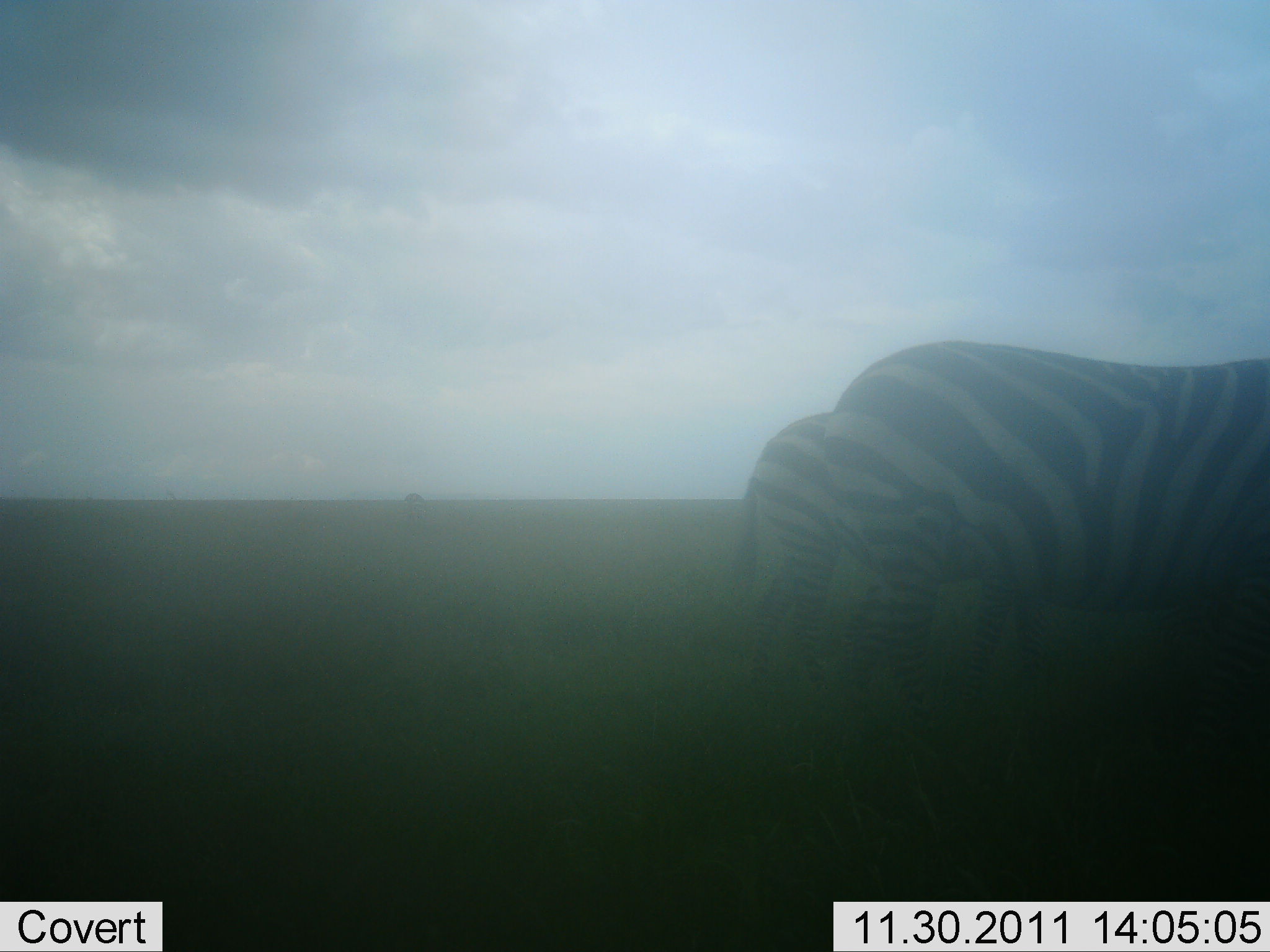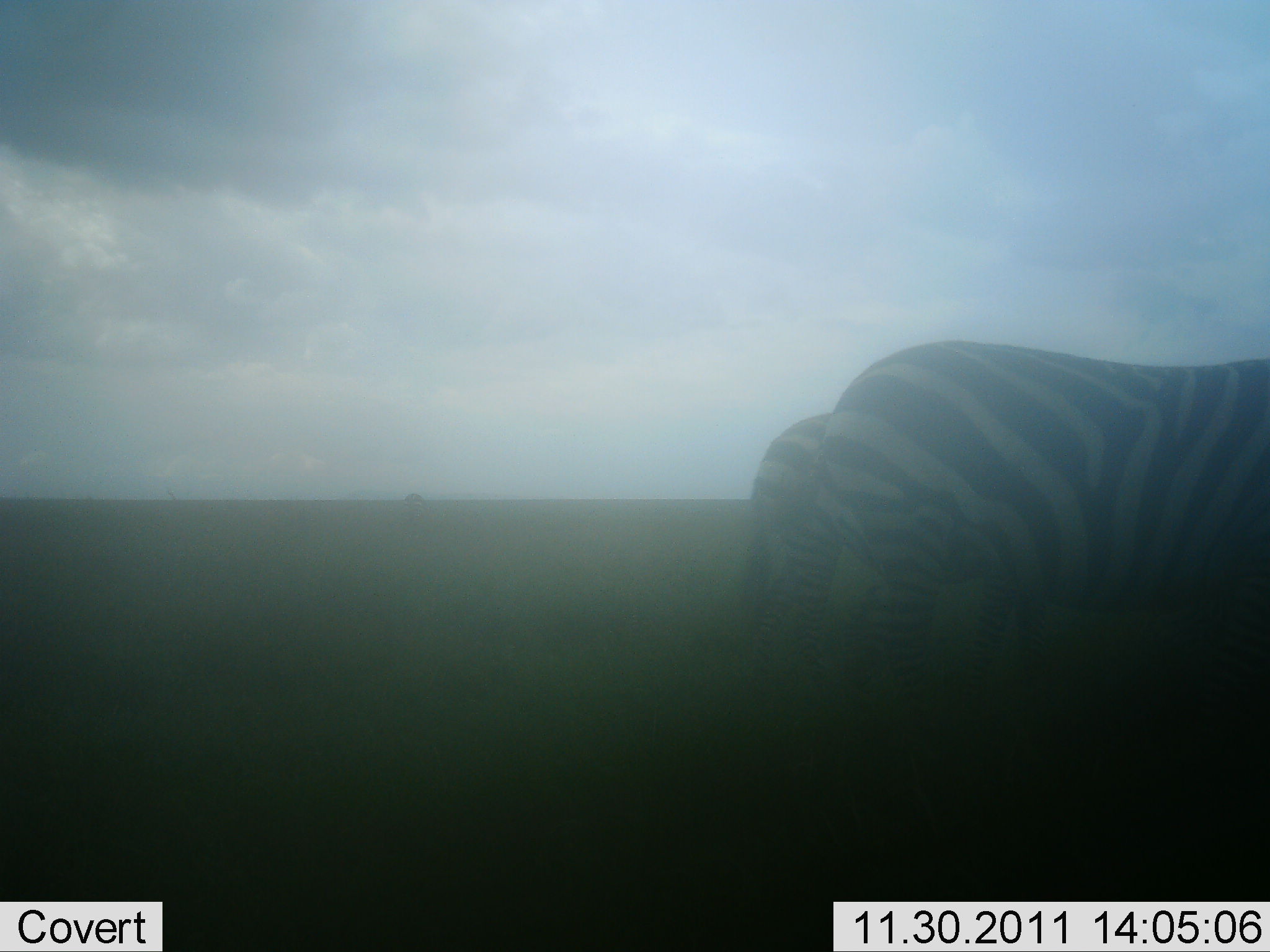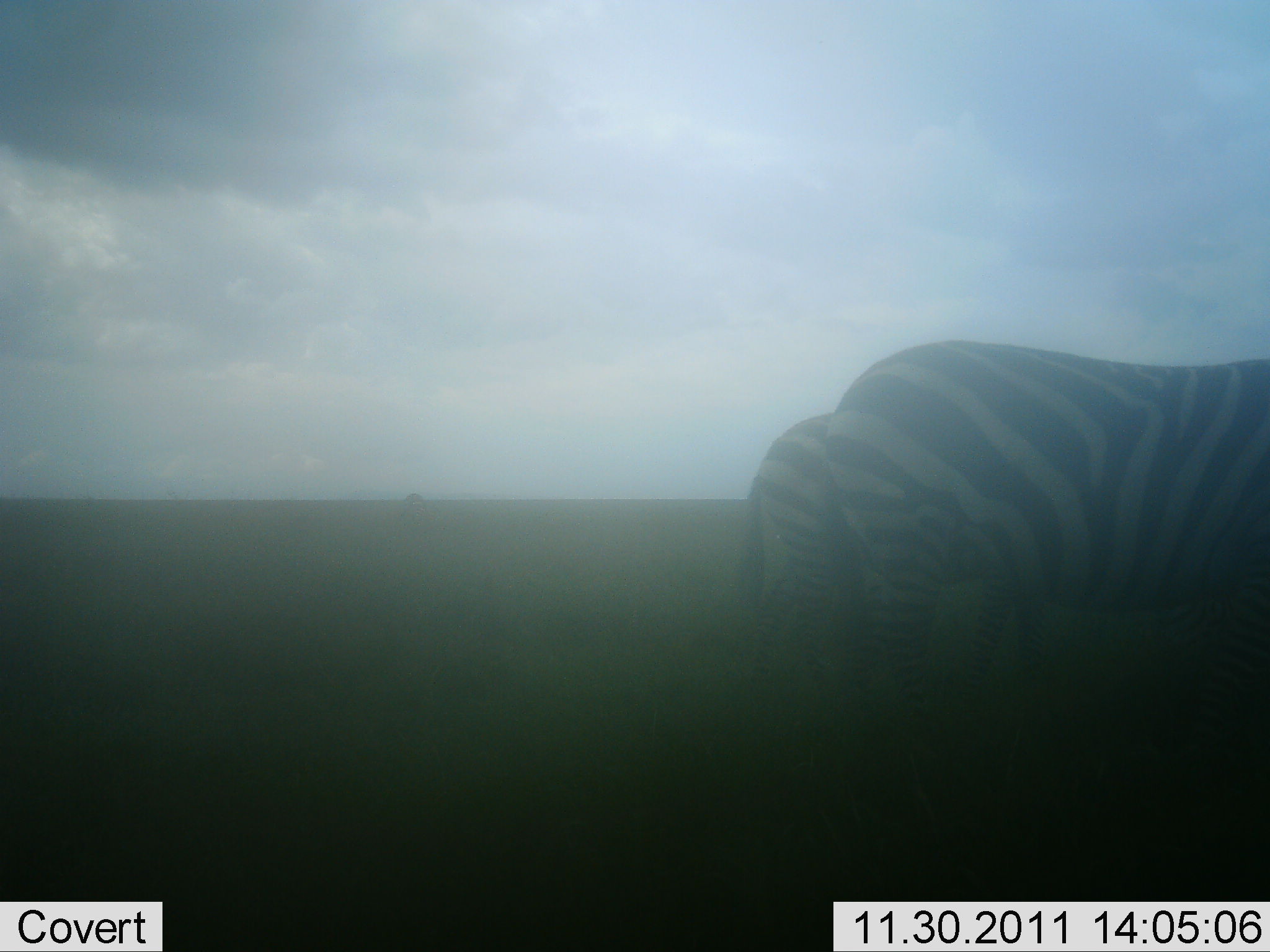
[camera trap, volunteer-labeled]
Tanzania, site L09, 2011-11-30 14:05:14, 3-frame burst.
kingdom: Animalia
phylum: Chordata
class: Mammalia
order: Perissodactyla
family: Equidae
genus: Equus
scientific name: Equus quagga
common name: plains zebra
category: zebra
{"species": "zebra (plains zebra) (Equus quagga)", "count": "2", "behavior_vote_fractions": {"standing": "100%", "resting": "0%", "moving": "0%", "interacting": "0%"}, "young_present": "0%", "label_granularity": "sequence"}